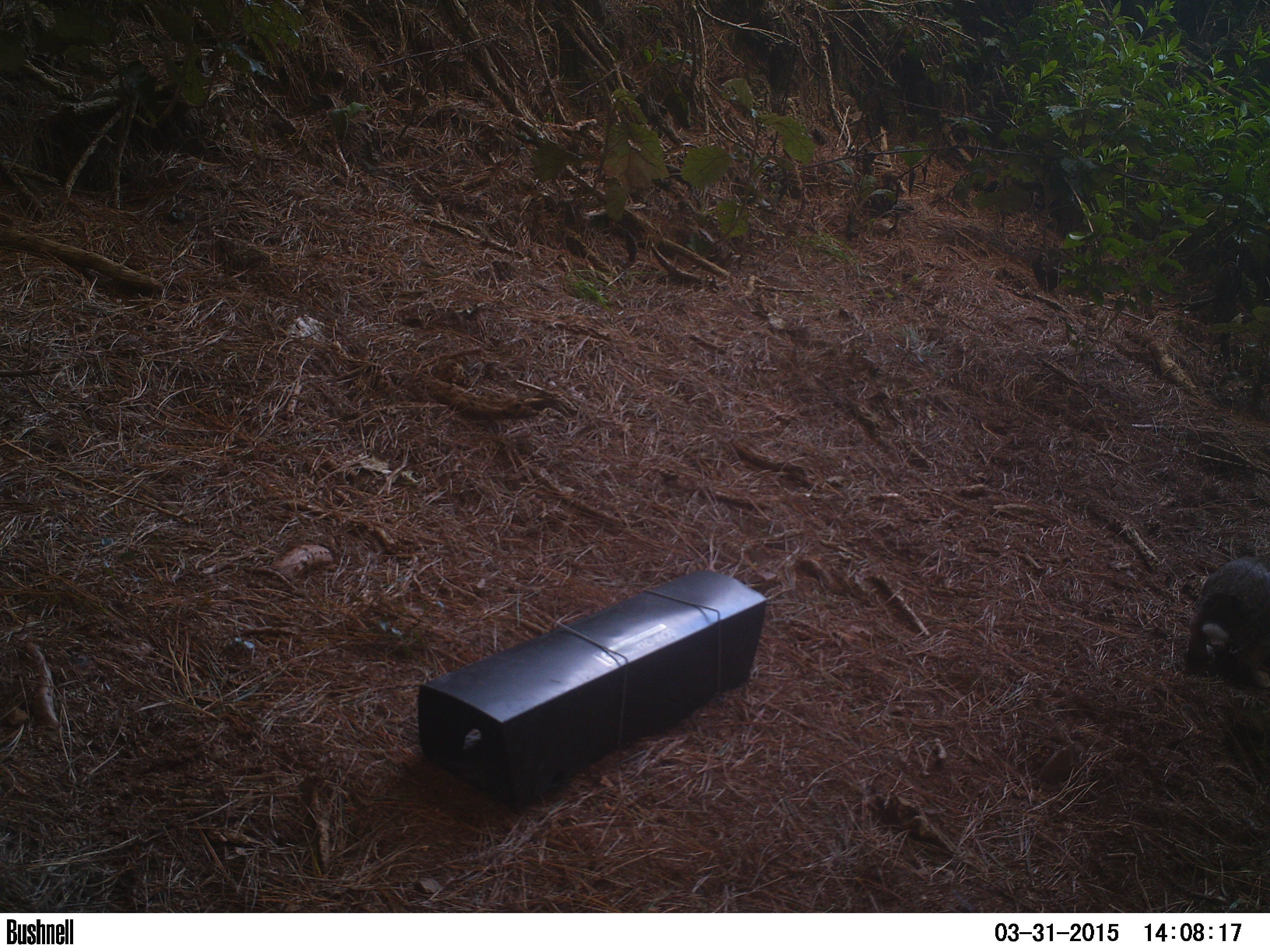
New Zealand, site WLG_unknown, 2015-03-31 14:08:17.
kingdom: Animalia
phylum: Chordata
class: Mammalia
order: Lagomorpha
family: Leporidae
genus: Oryctolagus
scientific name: Oryctolagus cuniculus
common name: european rabbit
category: rabbit